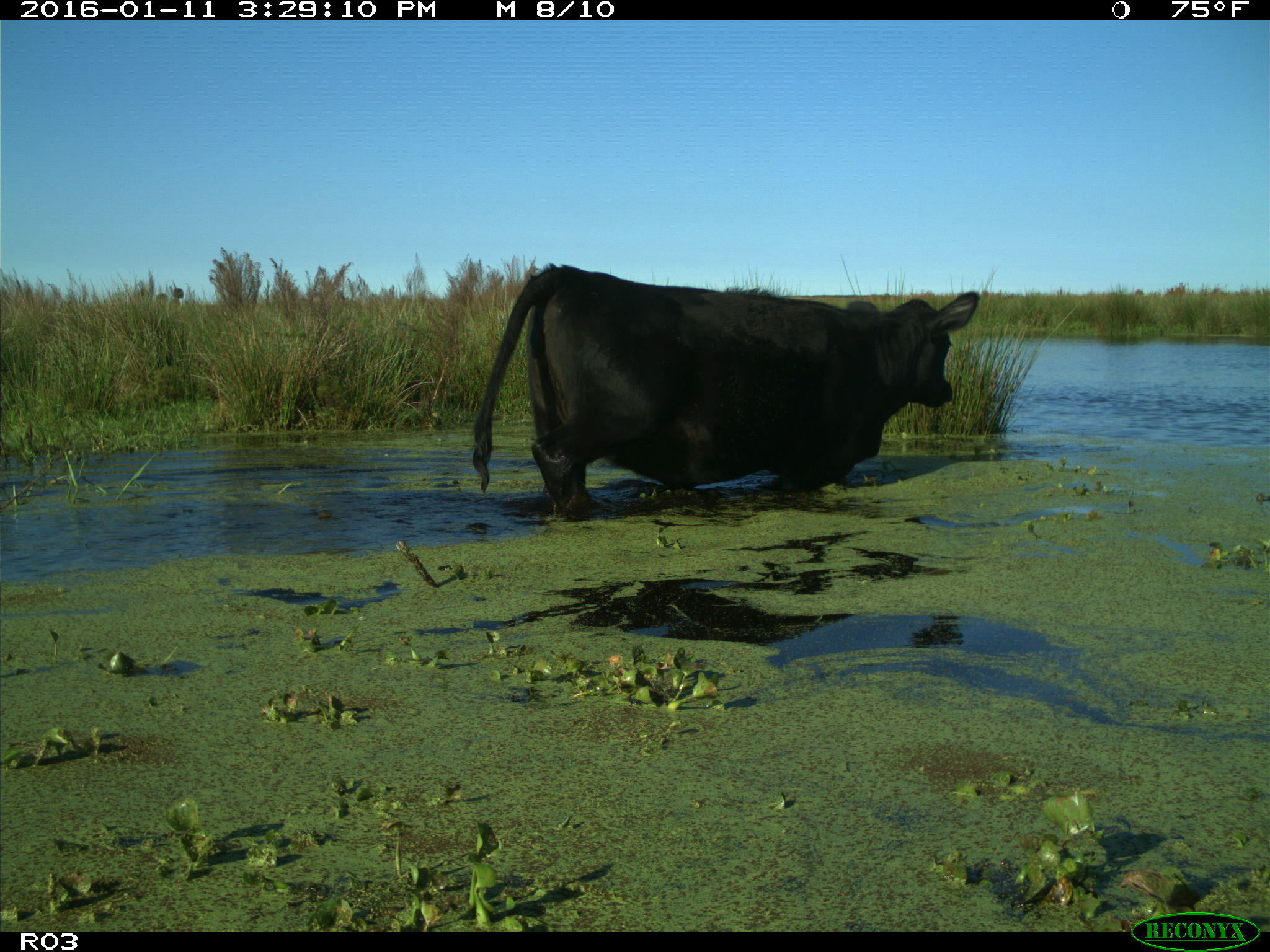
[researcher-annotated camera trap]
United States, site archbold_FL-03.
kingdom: Animalia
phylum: Chordata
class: Mammalia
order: Artiodactyla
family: Bovidae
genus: Bos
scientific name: Bos taurus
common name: domestic cow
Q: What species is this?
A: Bos taurus (domestic cow).